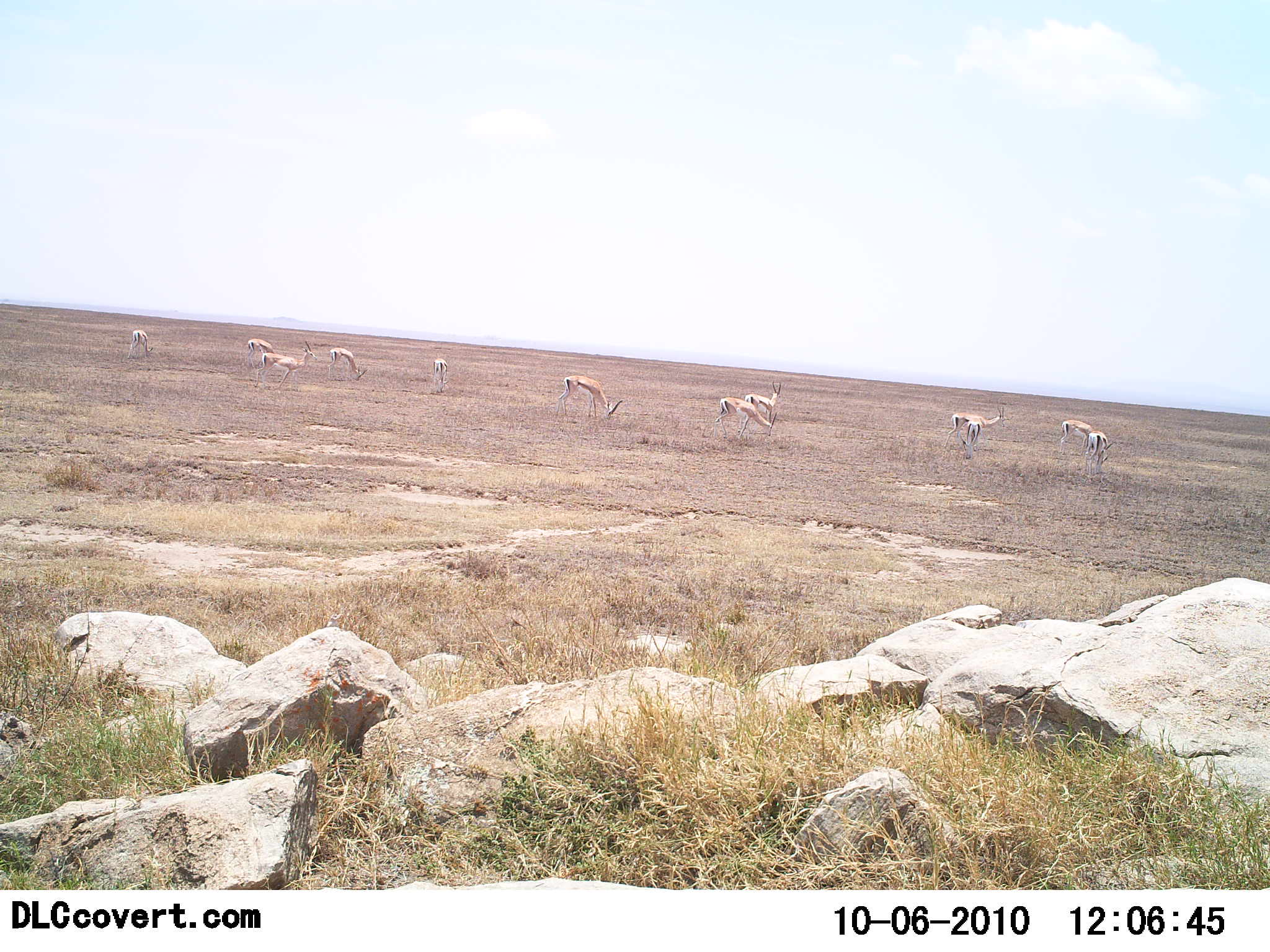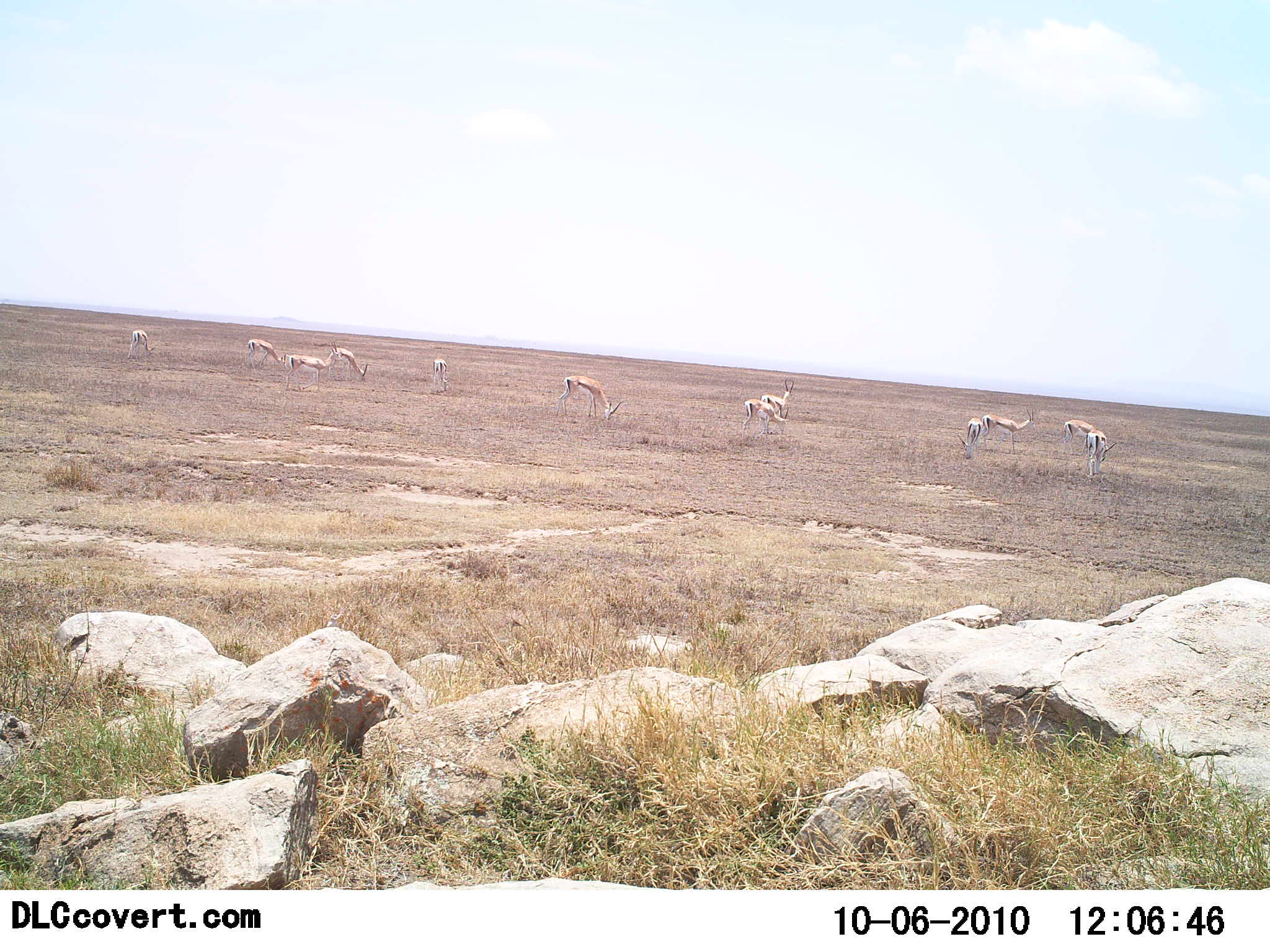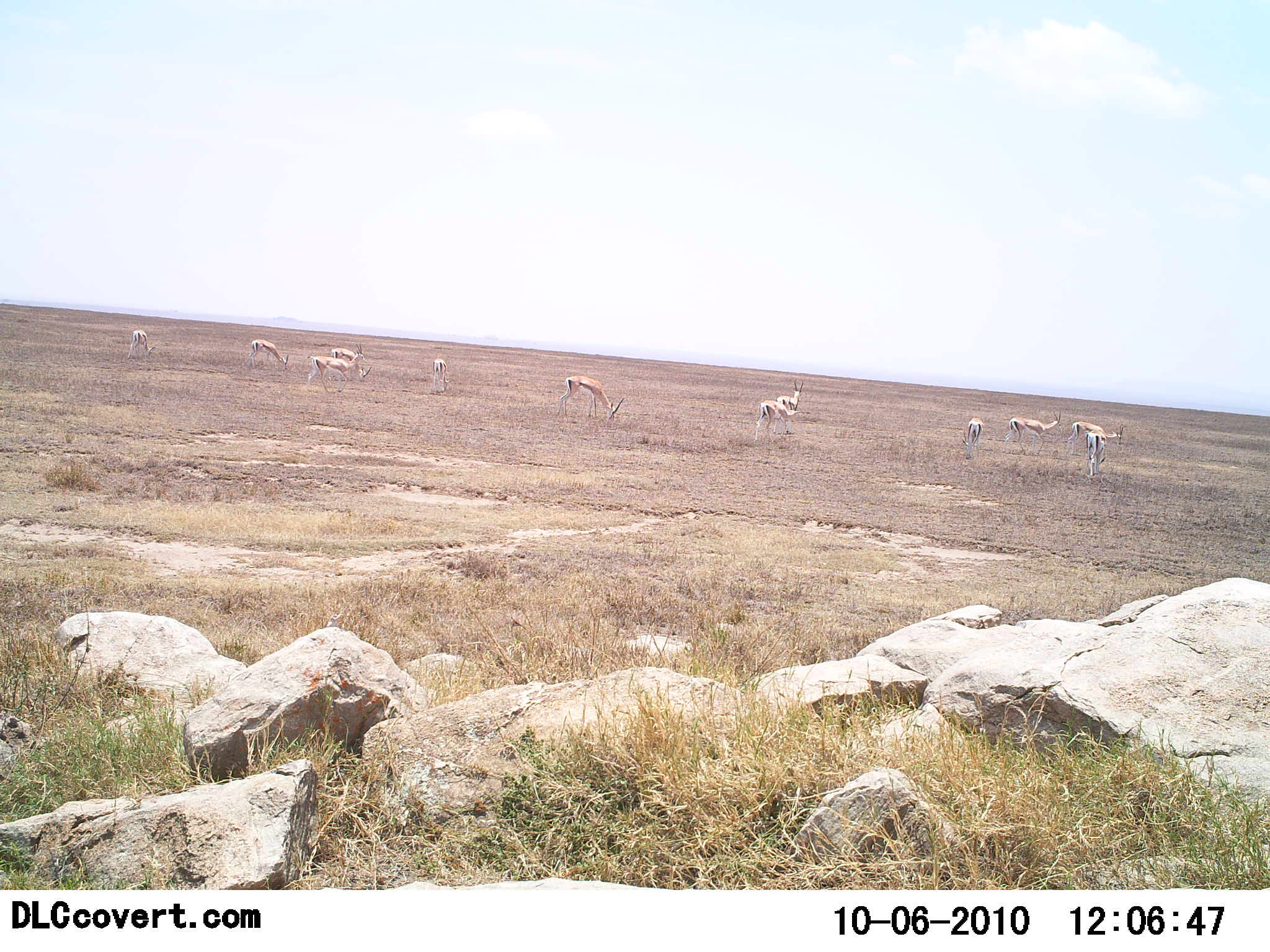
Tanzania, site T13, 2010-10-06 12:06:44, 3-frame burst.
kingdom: Animalia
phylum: Chordata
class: Mammalia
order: Artiodactyla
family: Bovidae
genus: Eudorcas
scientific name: Eudorcas thomsonii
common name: thomson's gazelle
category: gazellethomsons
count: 11-50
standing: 62%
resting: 0%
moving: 38%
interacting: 0%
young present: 0%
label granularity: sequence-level